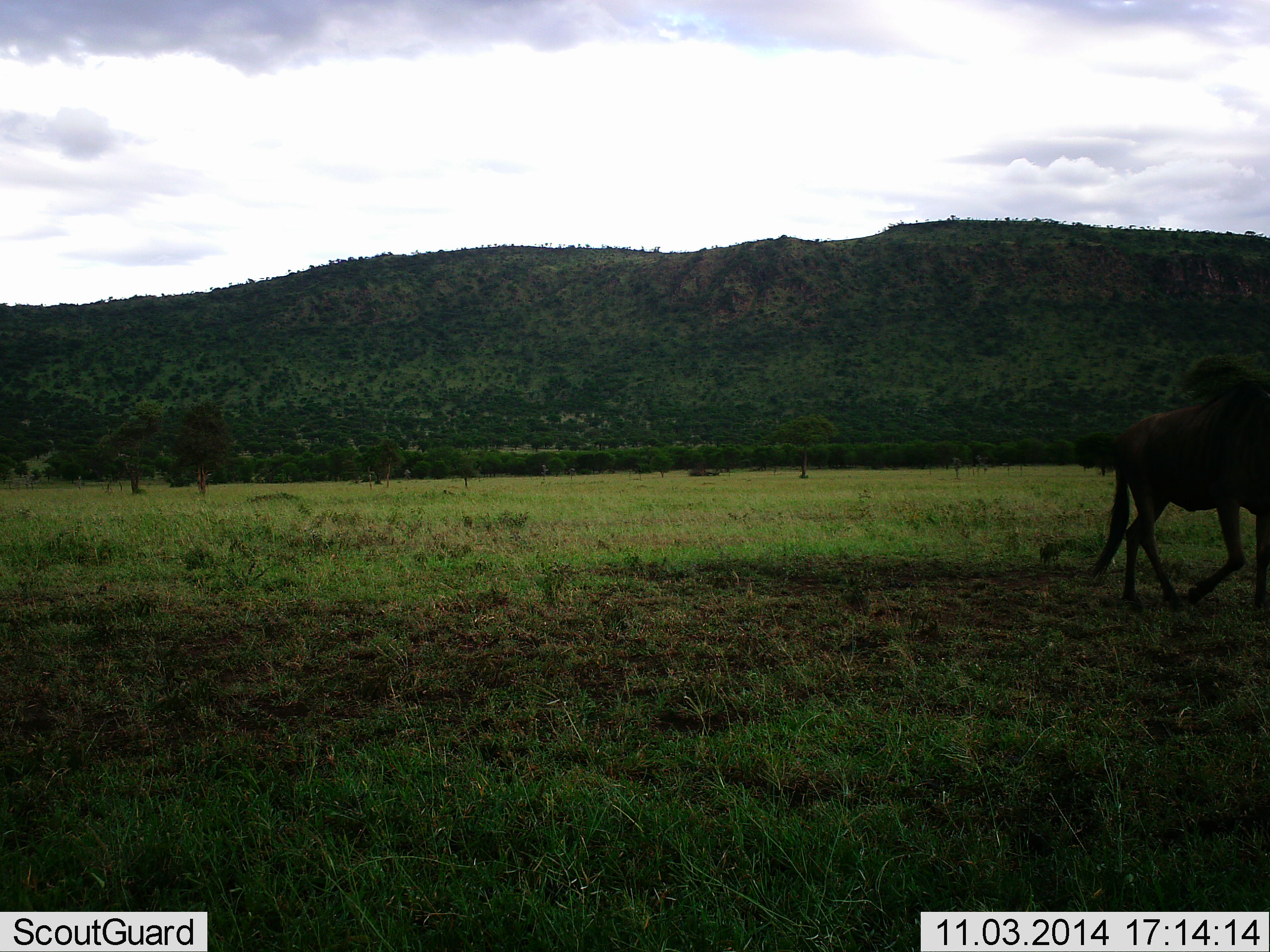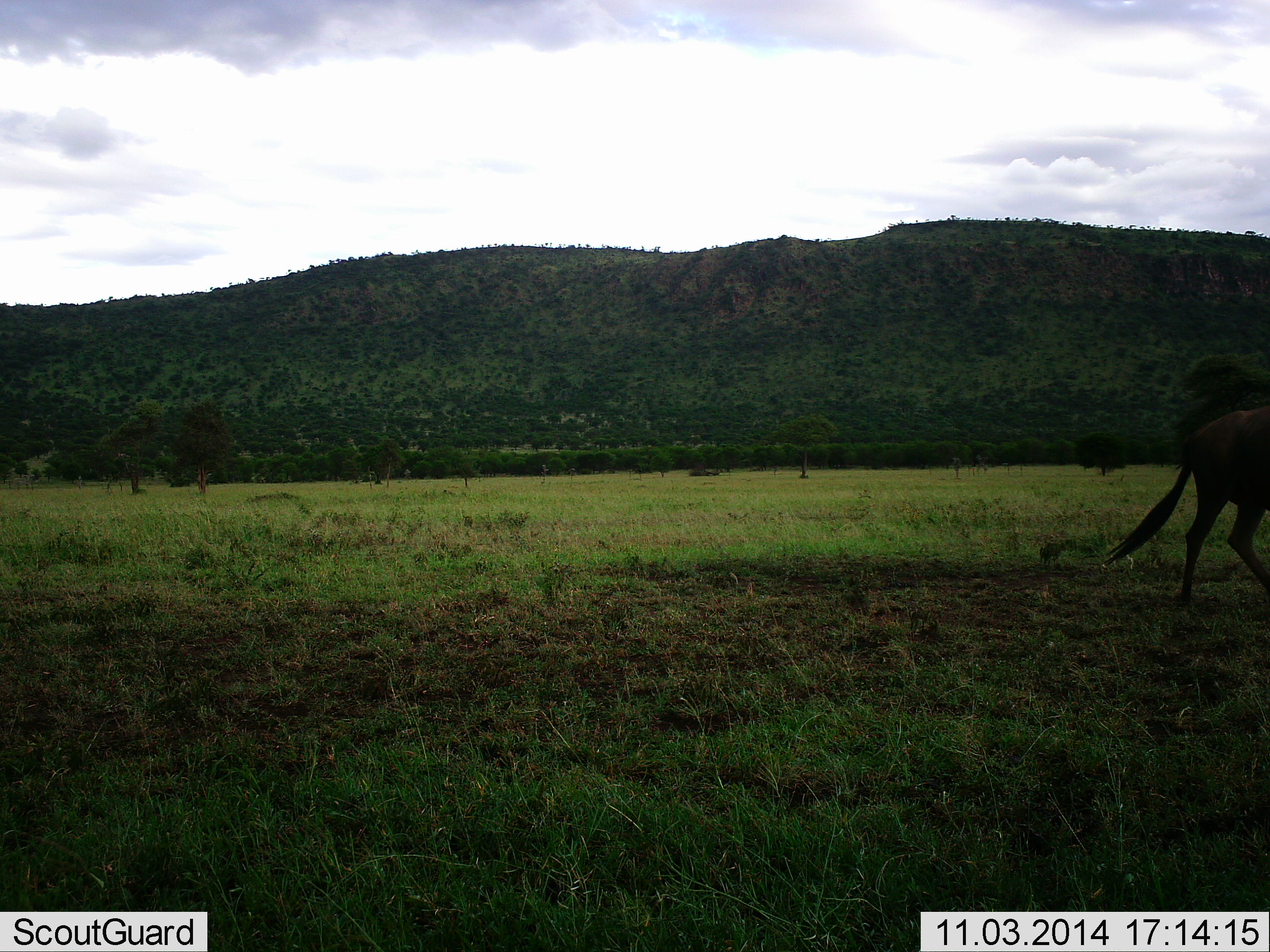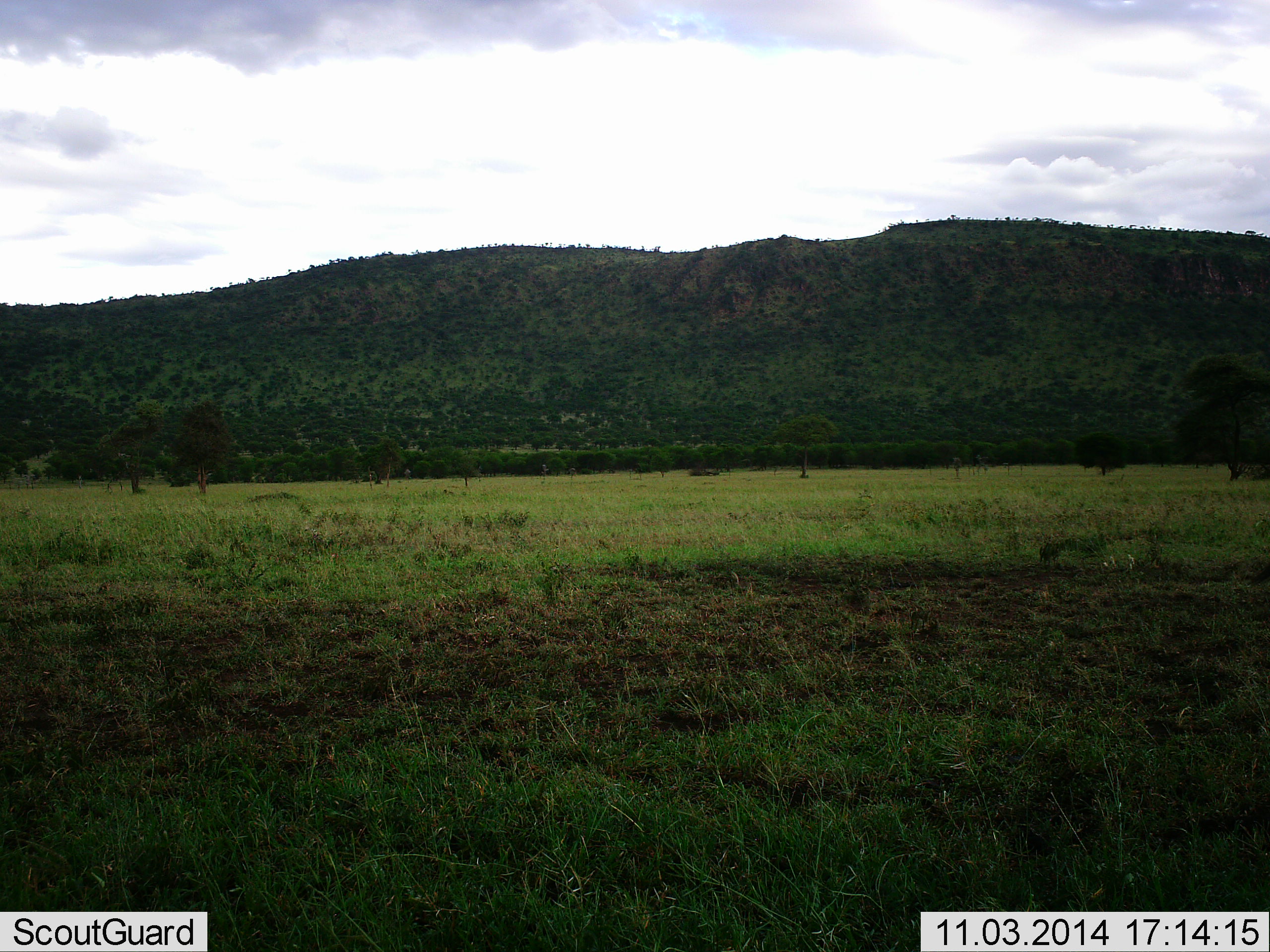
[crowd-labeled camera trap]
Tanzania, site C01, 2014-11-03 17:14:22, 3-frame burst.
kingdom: Animalia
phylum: Chordata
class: Mammalia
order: Artiodactyla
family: Bovidae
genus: Connochaetes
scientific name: Connochaetes taurinus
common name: blue wildebeest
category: wildebeest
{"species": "wildebeest (blue wildebeest) (Connochaetes taurinus)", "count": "1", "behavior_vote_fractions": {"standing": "10%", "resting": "0%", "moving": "100%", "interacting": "0%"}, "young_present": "0%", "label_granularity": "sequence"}